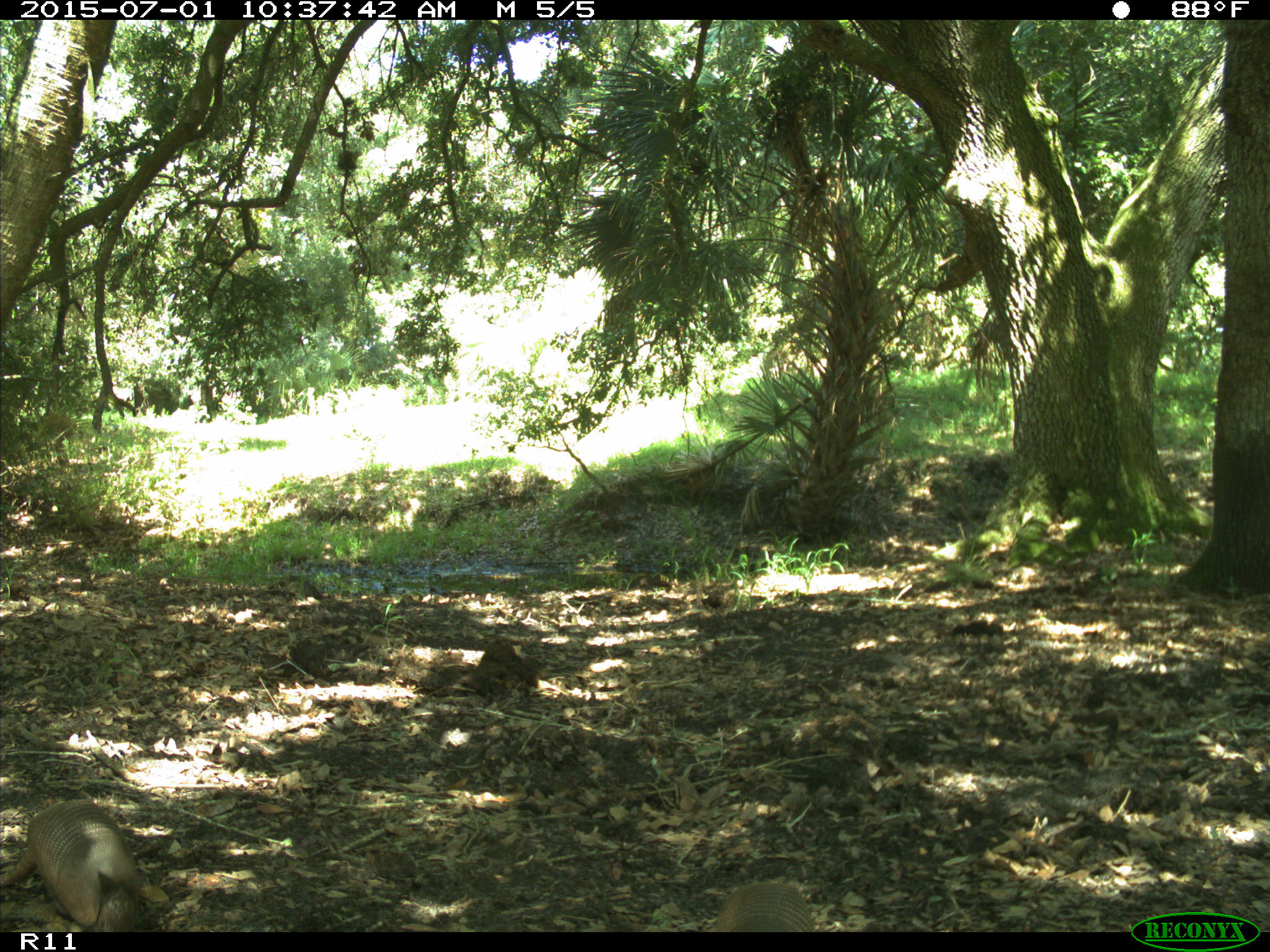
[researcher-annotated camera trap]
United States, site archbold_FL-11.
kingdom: Animalia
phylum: Chordata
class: Mammalia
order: Cingulata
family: Dasypodidae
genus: Dasypus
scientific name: Dasypus novemcinctus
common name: nine-banded armadillo